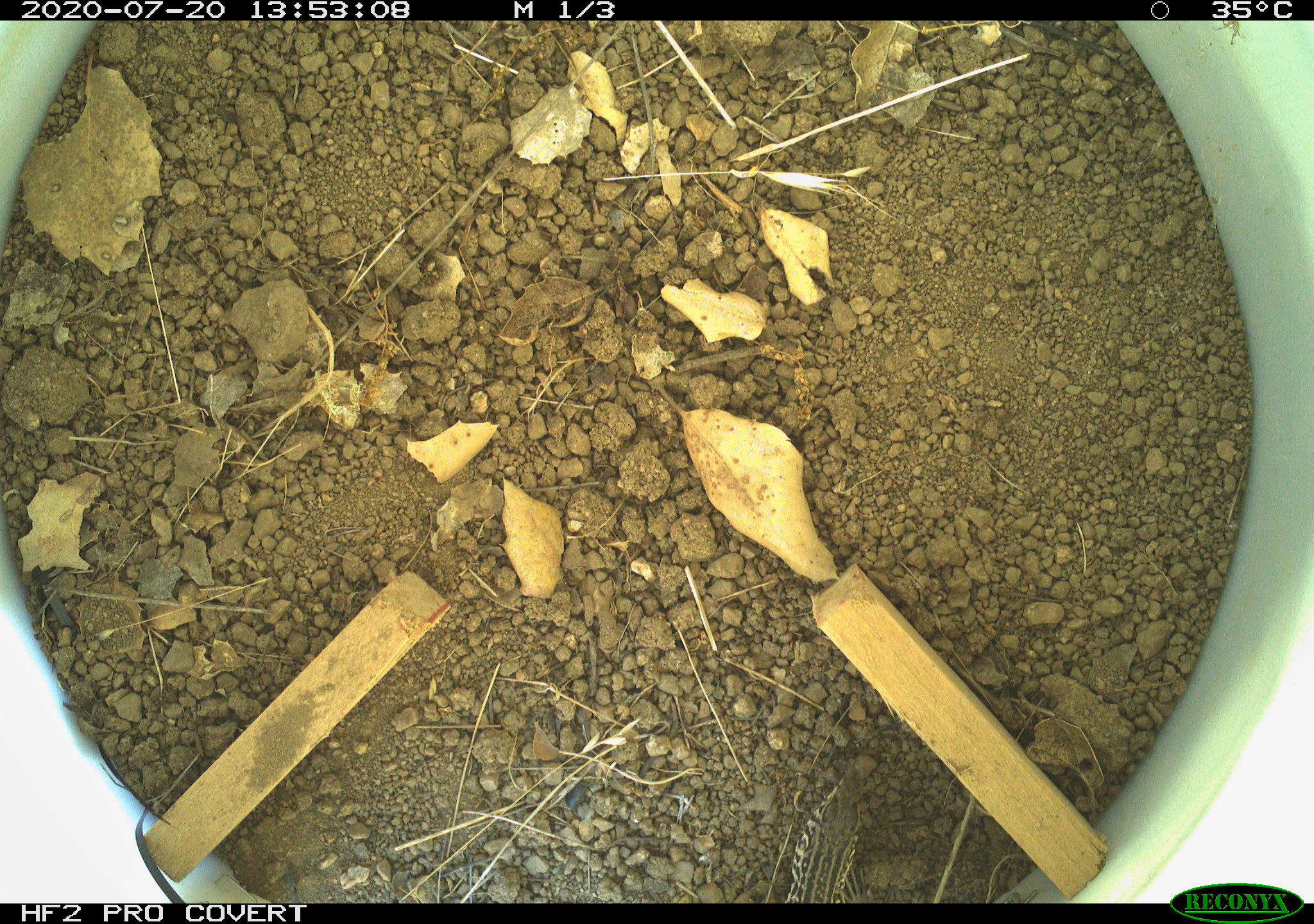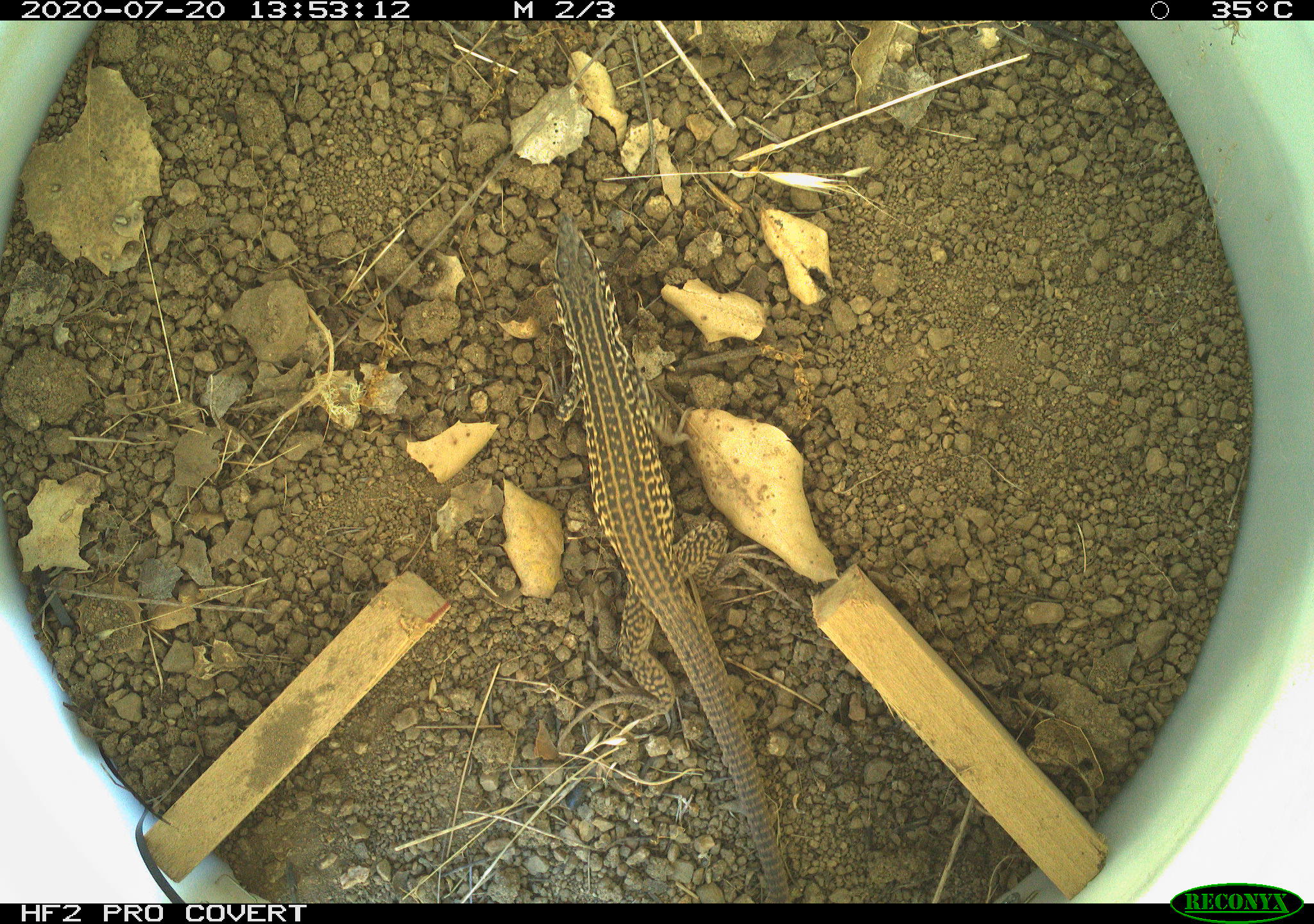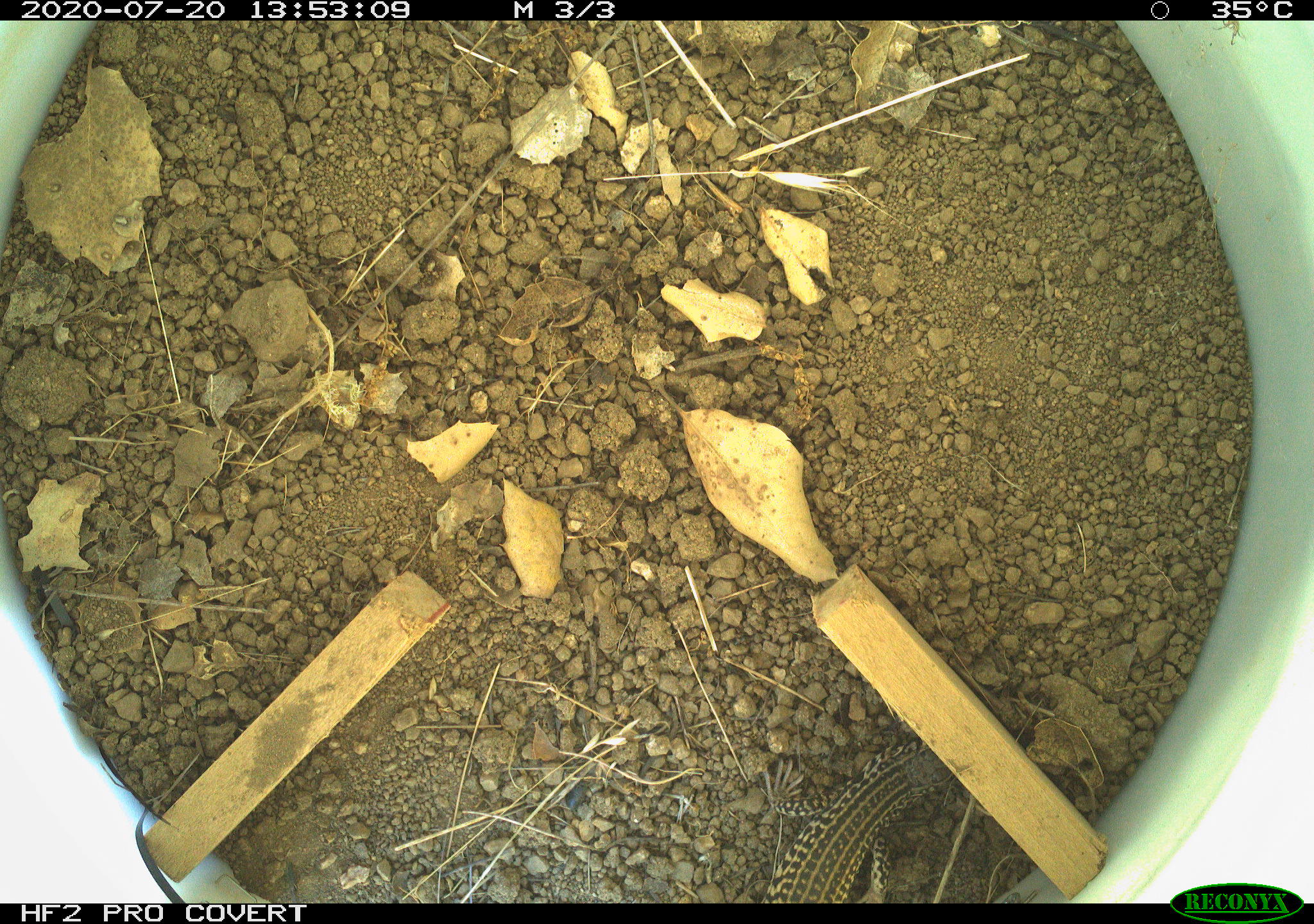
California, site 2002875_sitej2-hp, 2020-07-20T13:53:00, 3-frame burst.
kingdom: Animalia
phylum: Chordata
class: Reptilia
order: Squamata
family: Teiidae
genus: Aspidoscelis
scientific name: Aspidoscelis tigris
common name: western whiptail